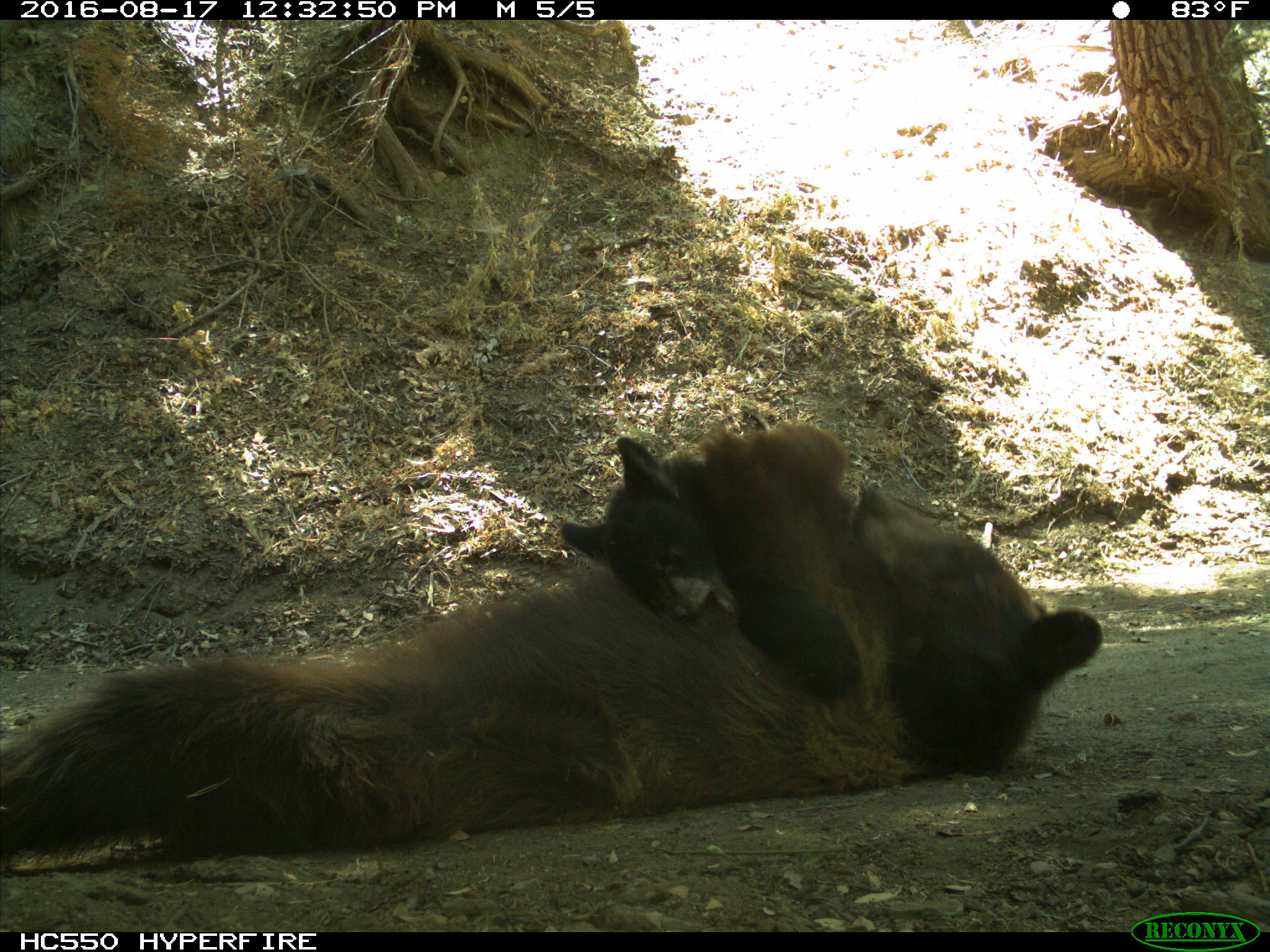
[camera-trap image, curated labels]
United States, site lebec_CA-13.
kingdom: Animalia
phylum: Chordata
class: Mammalia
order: Carnivora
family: Ursidae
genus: Ursus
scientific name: Ursus americanus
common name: american black bear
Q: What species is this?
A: Ursus americanus (american black bear).